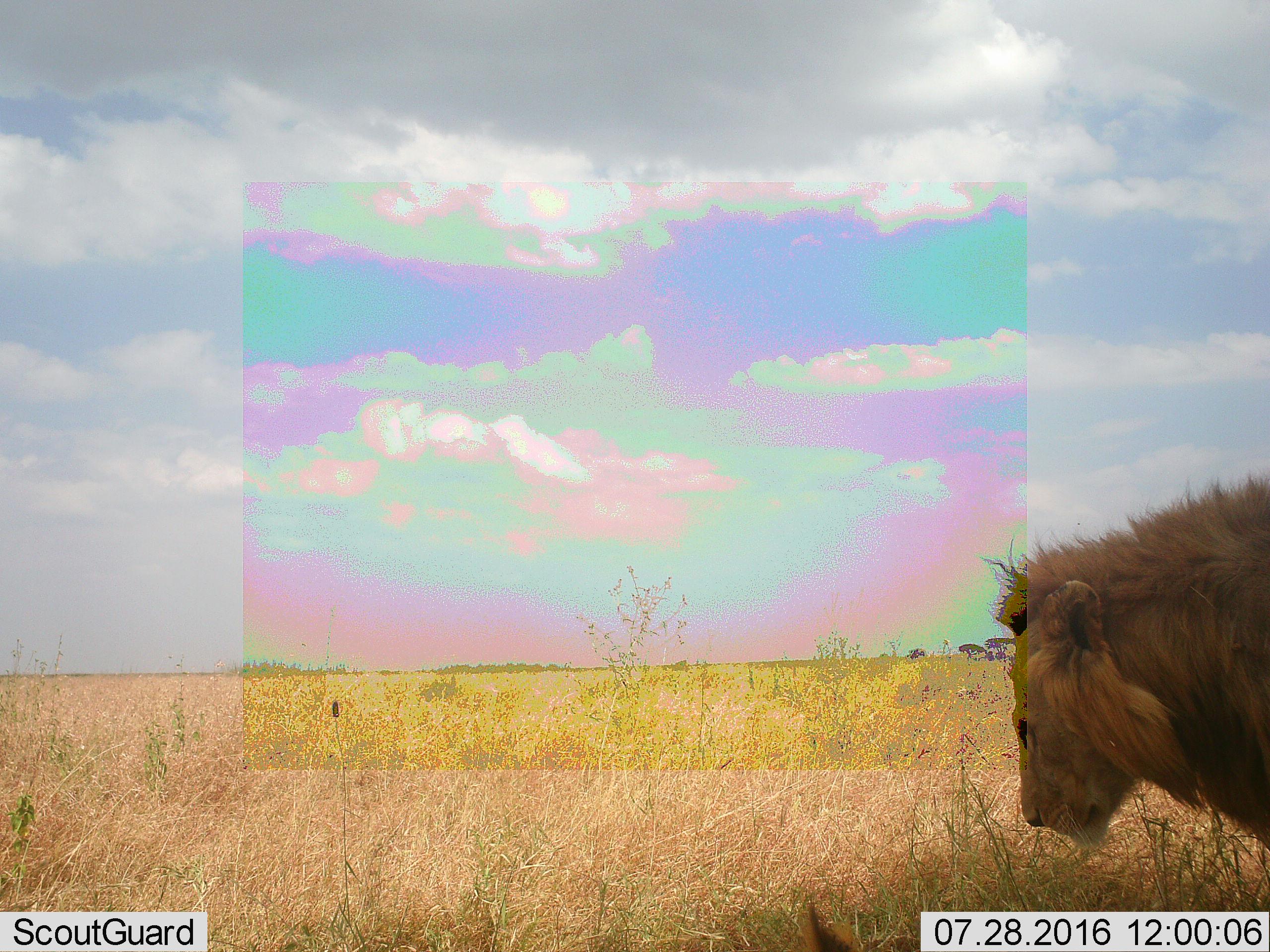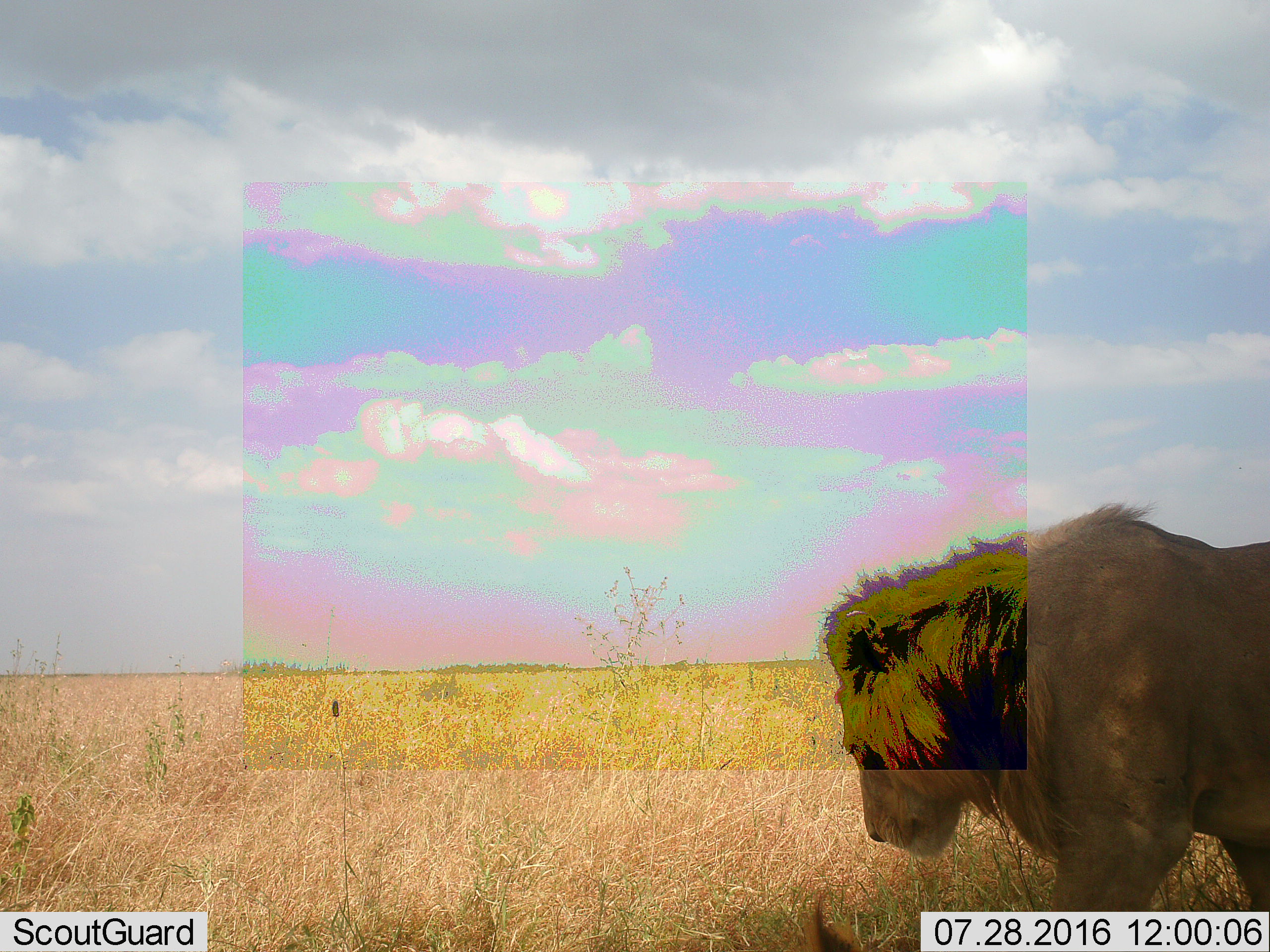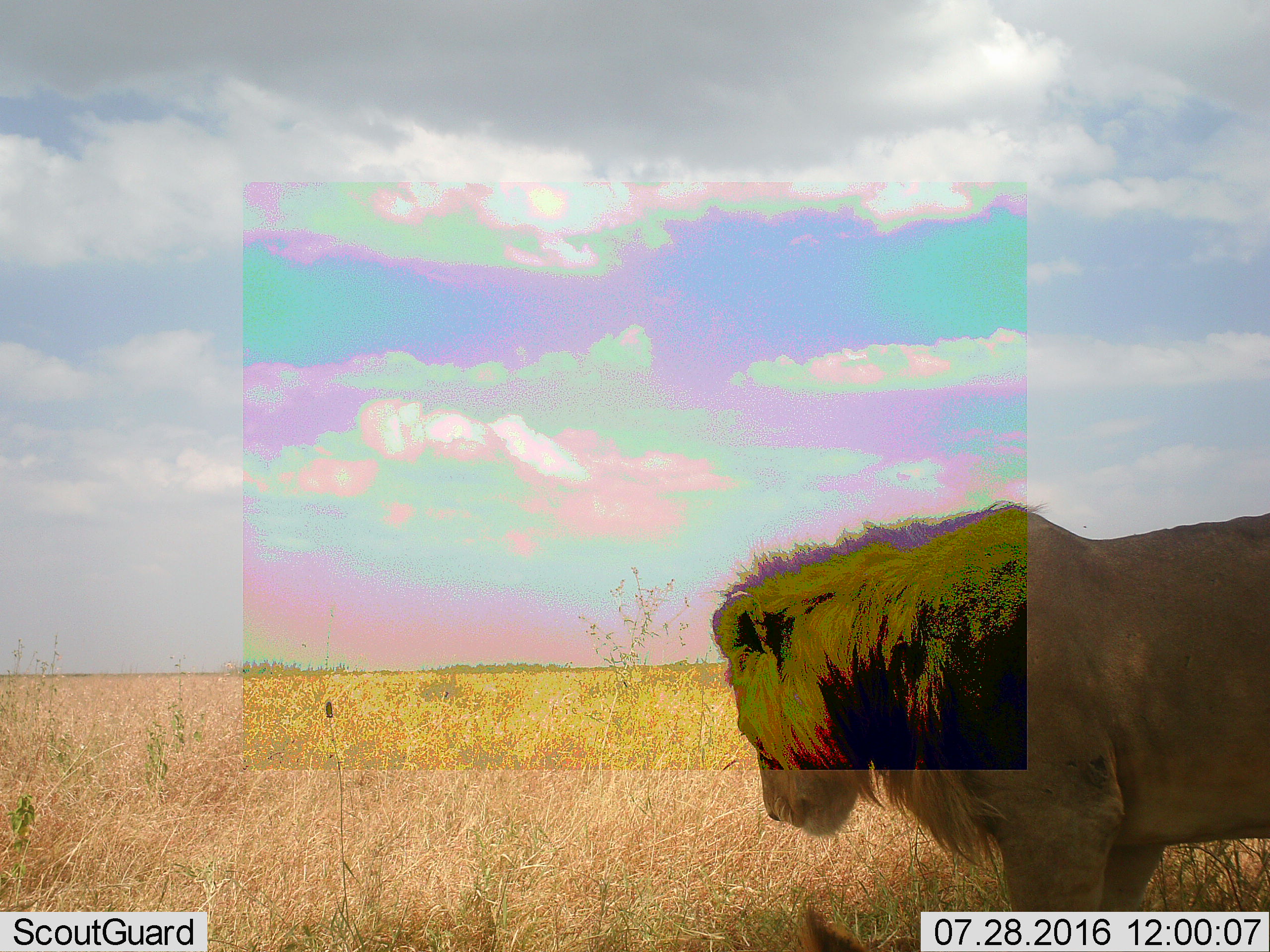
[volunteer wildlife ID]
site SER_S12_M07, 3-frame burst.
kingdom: Animalia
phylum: Chordata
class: Mammalia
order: Carnivora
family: Felidae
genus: Panthera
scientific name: Panthera leo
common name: lion male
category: lionmale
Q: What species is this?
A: Lionmale (lion male) (Panthera leo).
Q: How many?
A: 1.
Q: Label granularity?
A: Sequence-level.